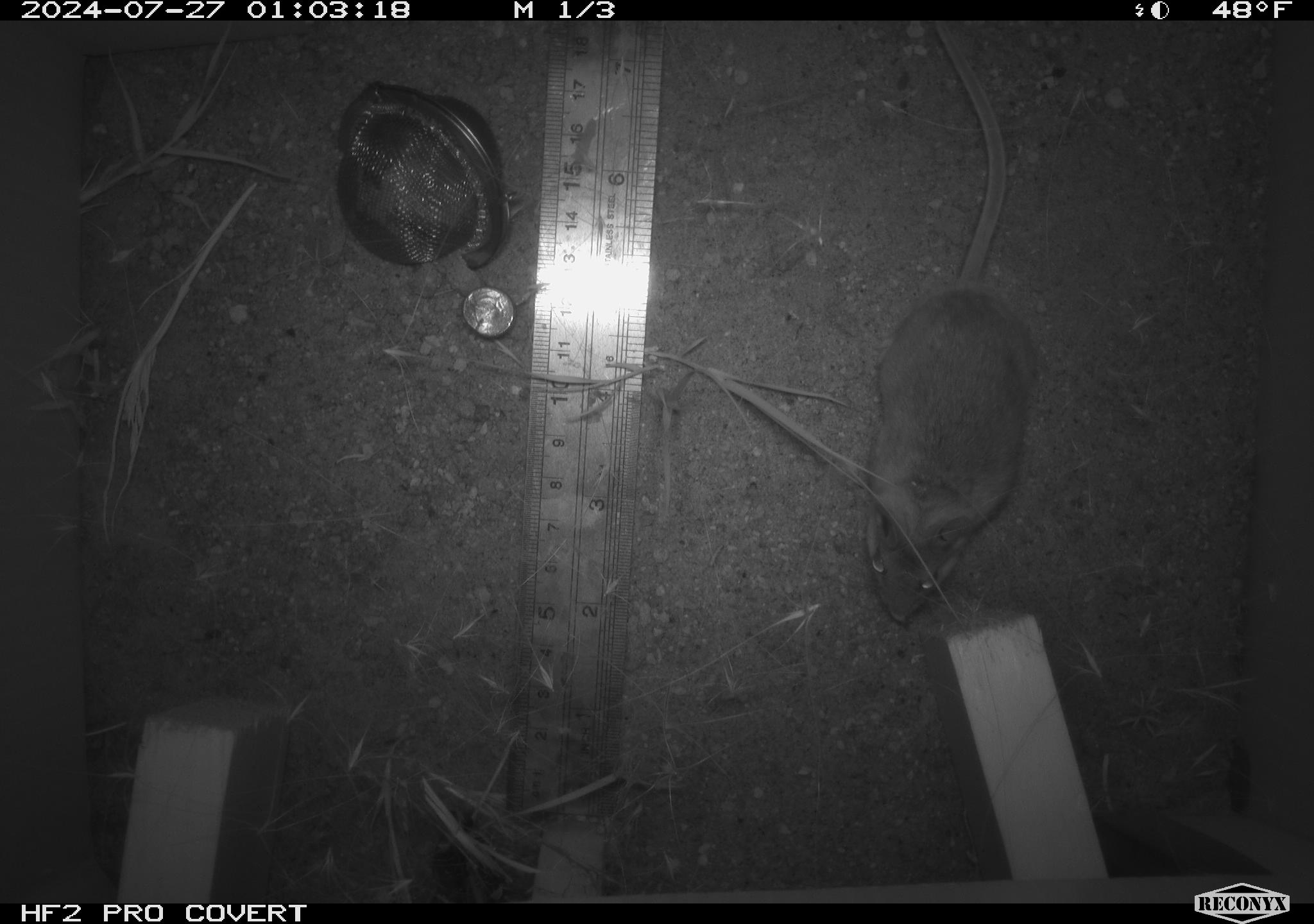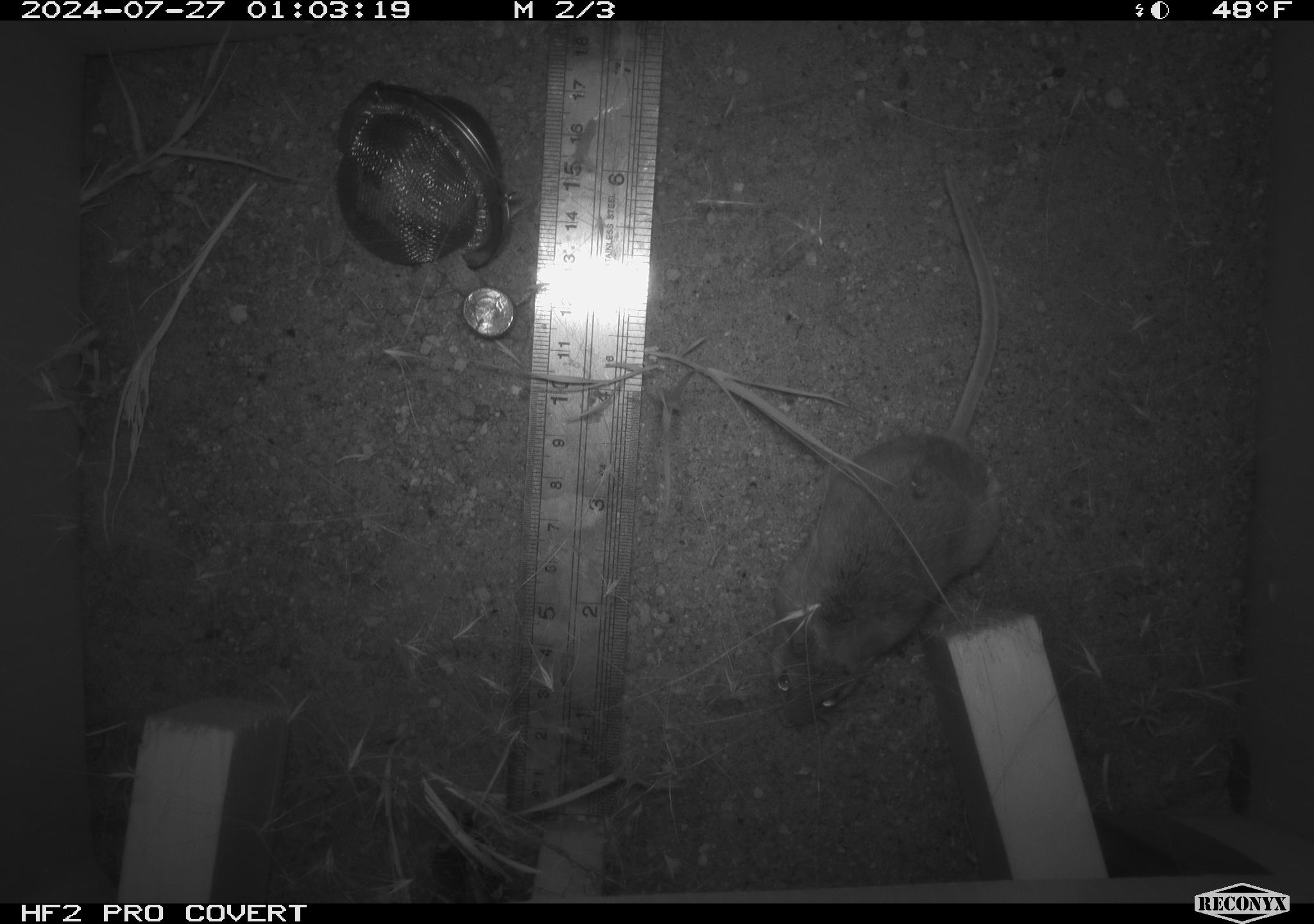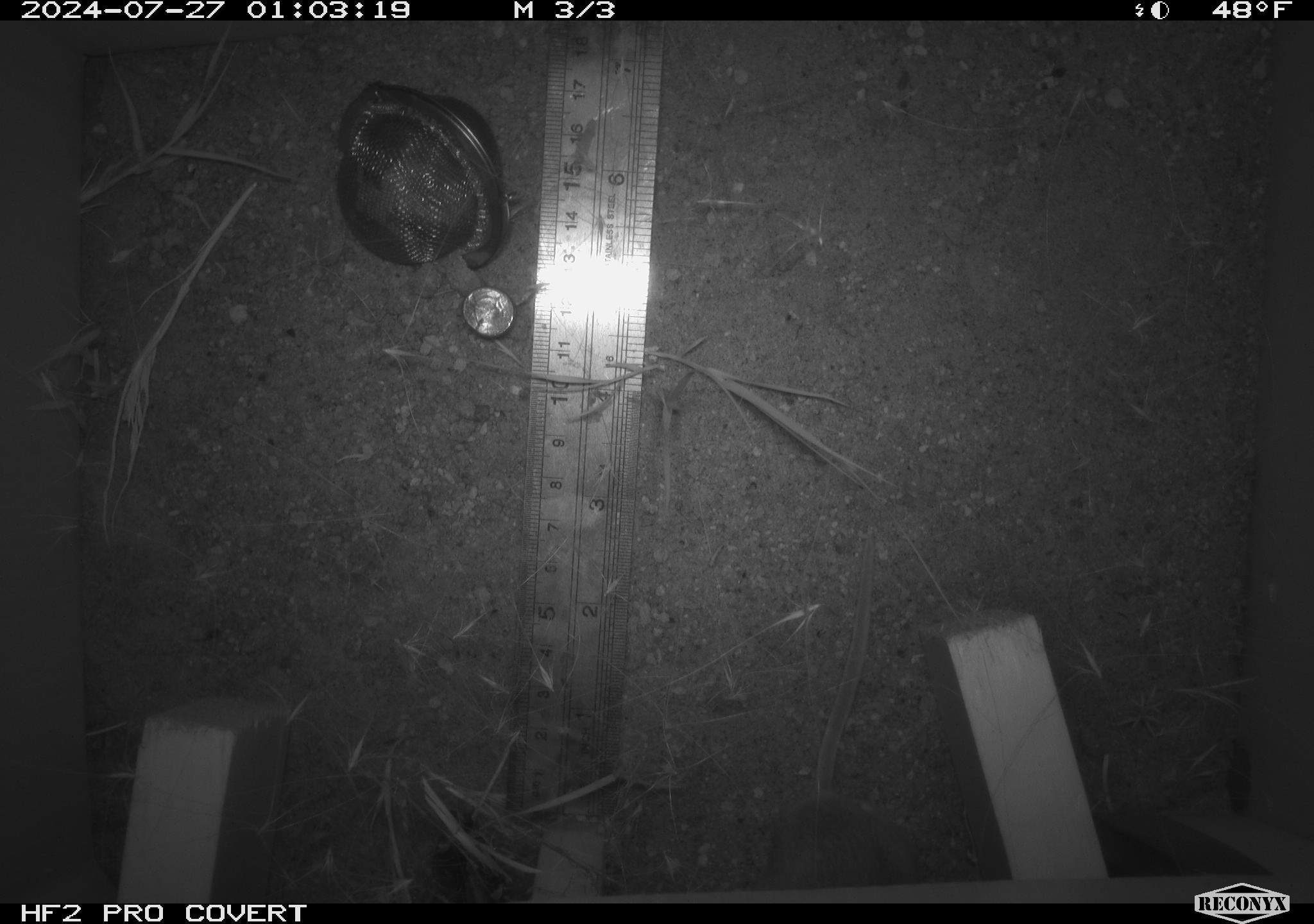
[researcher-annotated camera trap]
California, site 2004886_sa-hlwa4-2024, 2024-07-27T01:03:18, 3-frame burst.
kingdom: Animalia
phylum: Chordata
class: Mammalia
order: Rodentia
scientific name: Rodentia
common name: rodent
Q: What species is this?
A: Rodent (Rodentia).